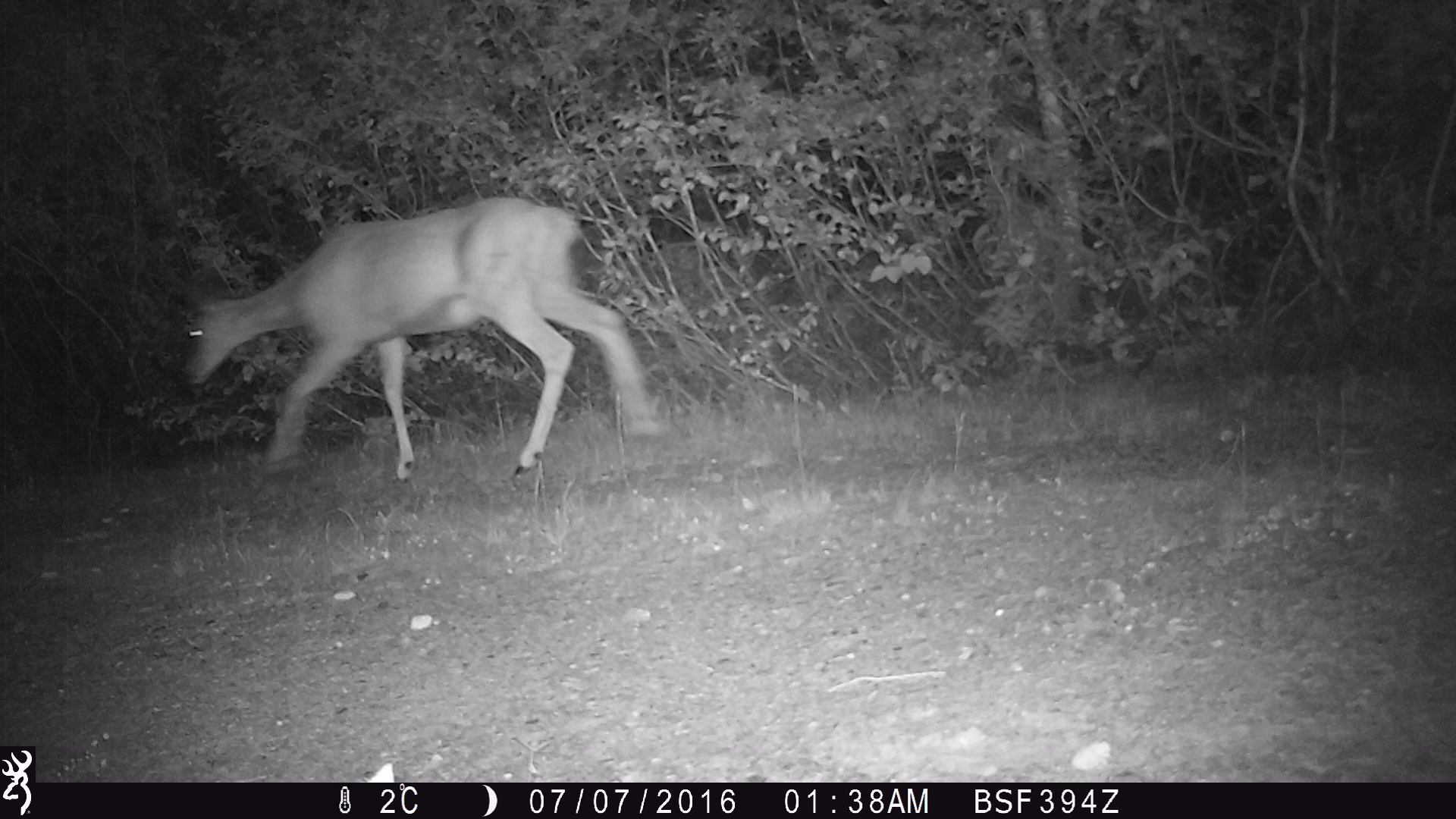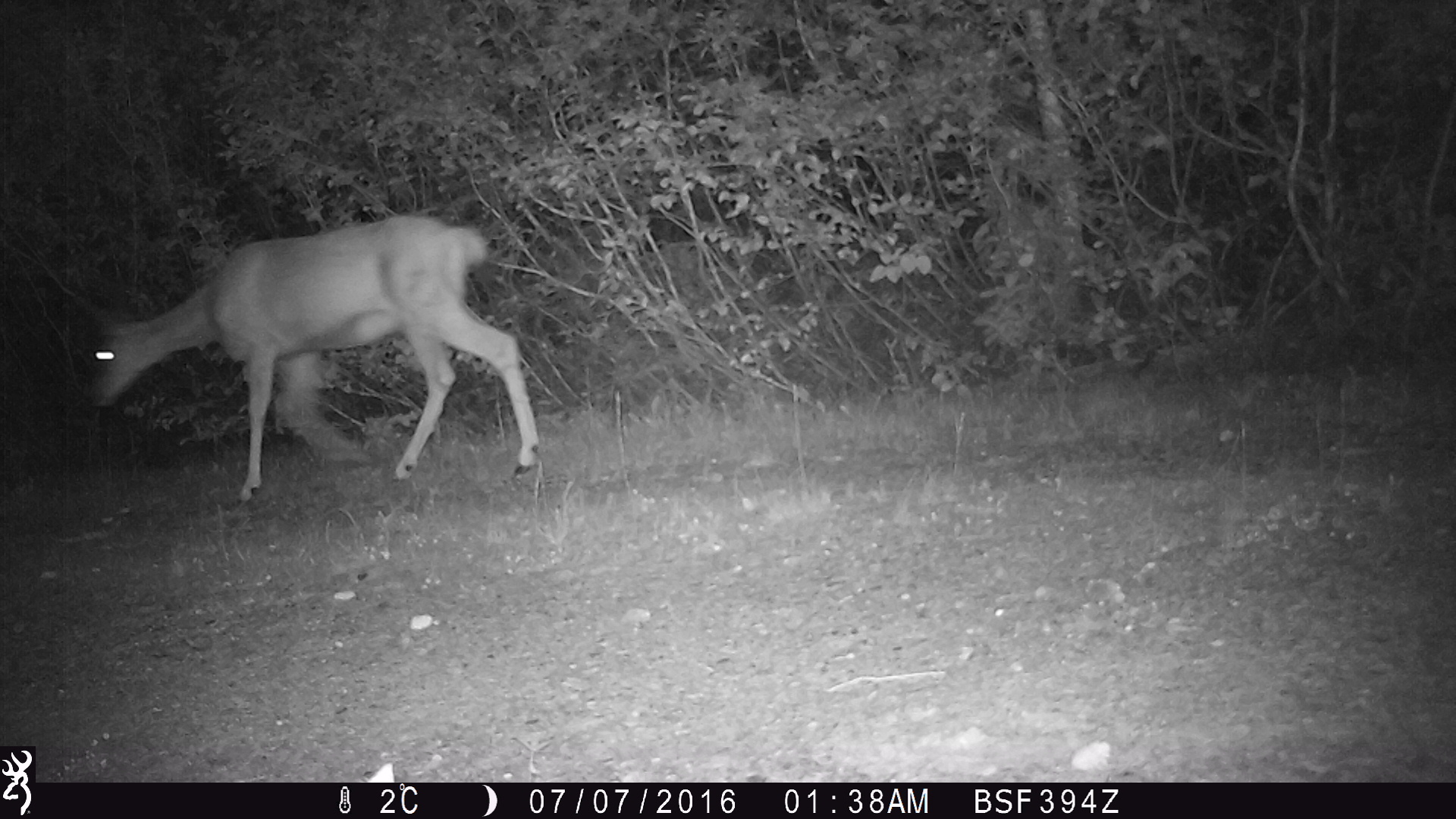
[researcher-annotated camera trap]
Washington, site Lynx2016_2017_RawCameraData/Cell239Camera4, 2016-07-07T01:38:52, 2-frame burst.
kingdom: Animalia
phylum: Chordata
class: Mammalia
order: Artiodactyla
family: Cervidae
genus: Odocoileus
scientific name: Odocoileus hemionus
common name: mule deer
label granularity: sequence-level